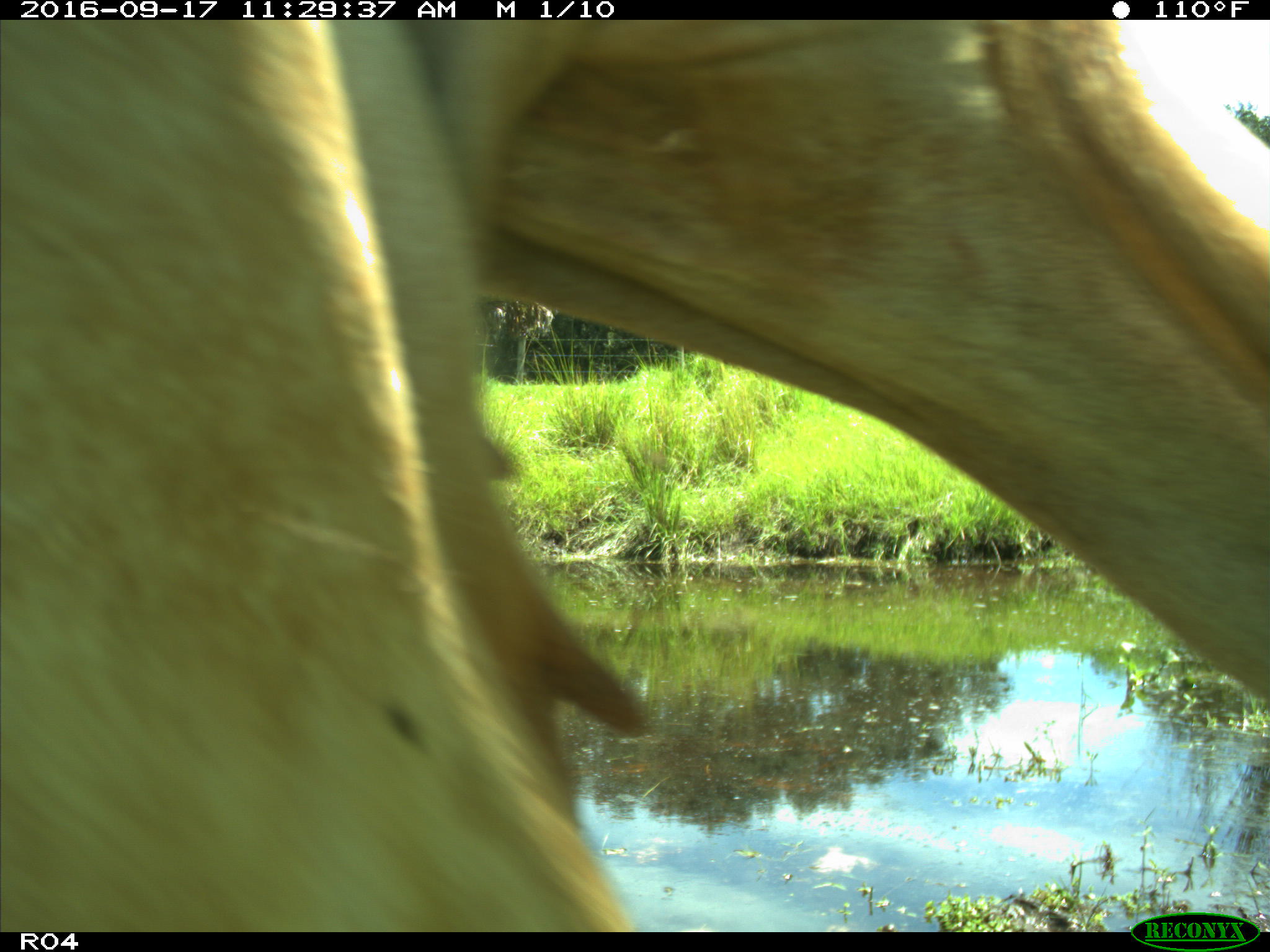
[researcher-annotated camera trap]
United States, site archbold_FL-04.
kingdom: Animalia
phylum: Chordata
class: Mammalia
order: Artiodactyla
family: Bovidae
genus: Bos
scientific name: Bos taurus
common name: domestic cow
Bos taurus (domestic cow).